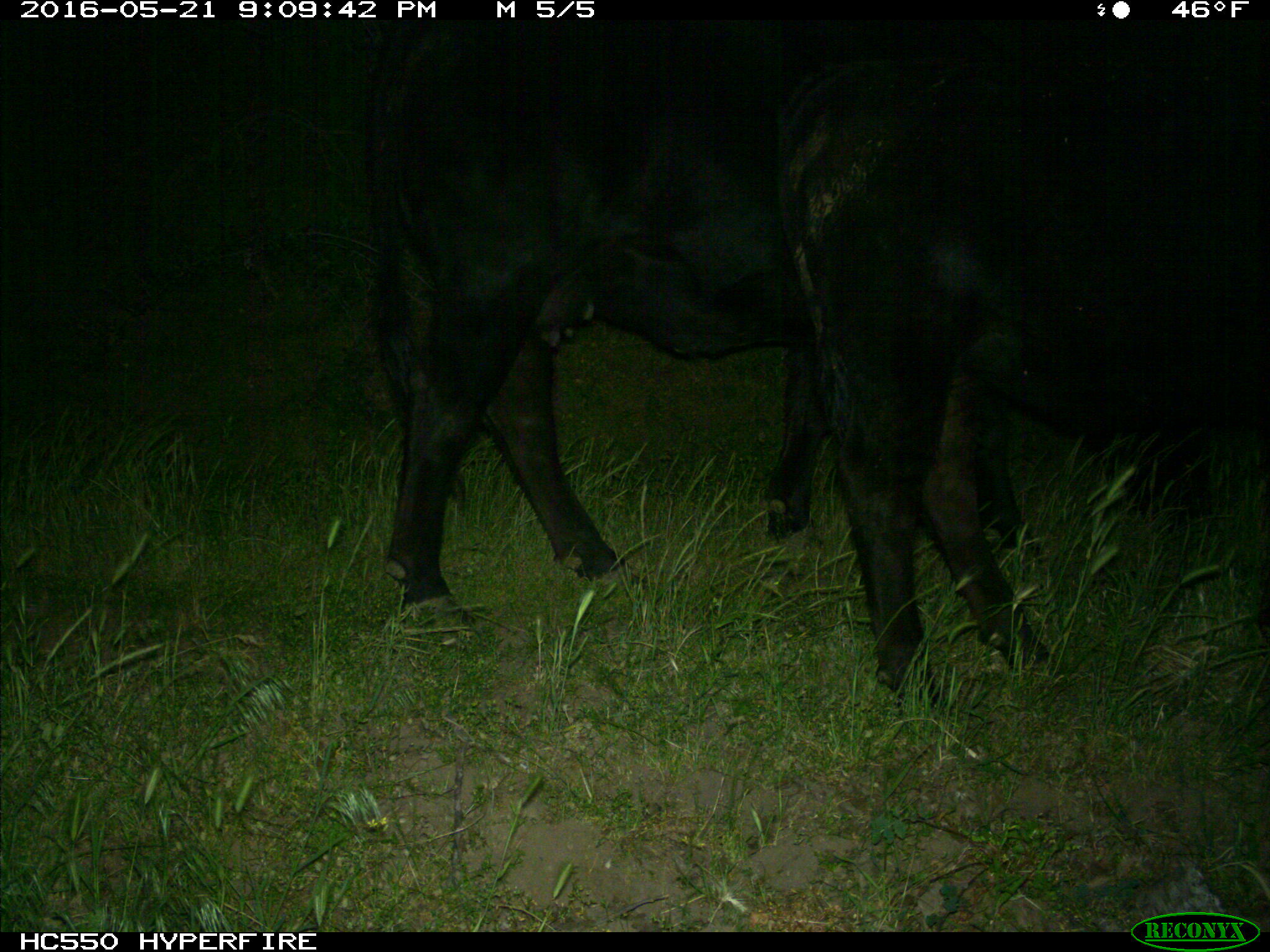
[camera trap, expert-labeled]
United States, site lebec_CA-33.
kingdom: Animalia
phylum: Chordata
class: Mammalia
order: Artiodactyla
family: Bovidae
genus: Bos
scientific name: Bos taurus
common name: domestic cow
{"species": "Bos taurus (domestic cow)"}